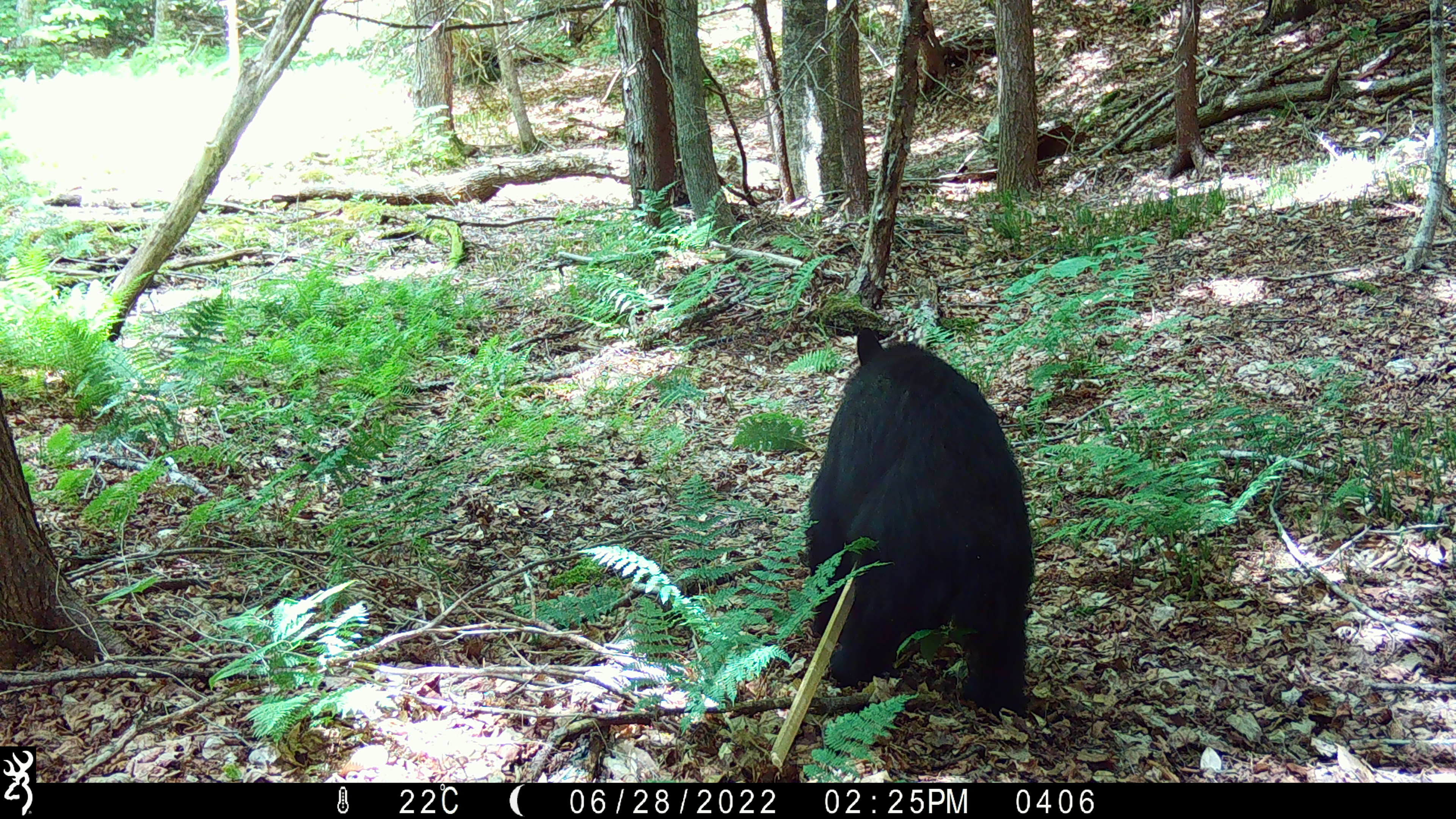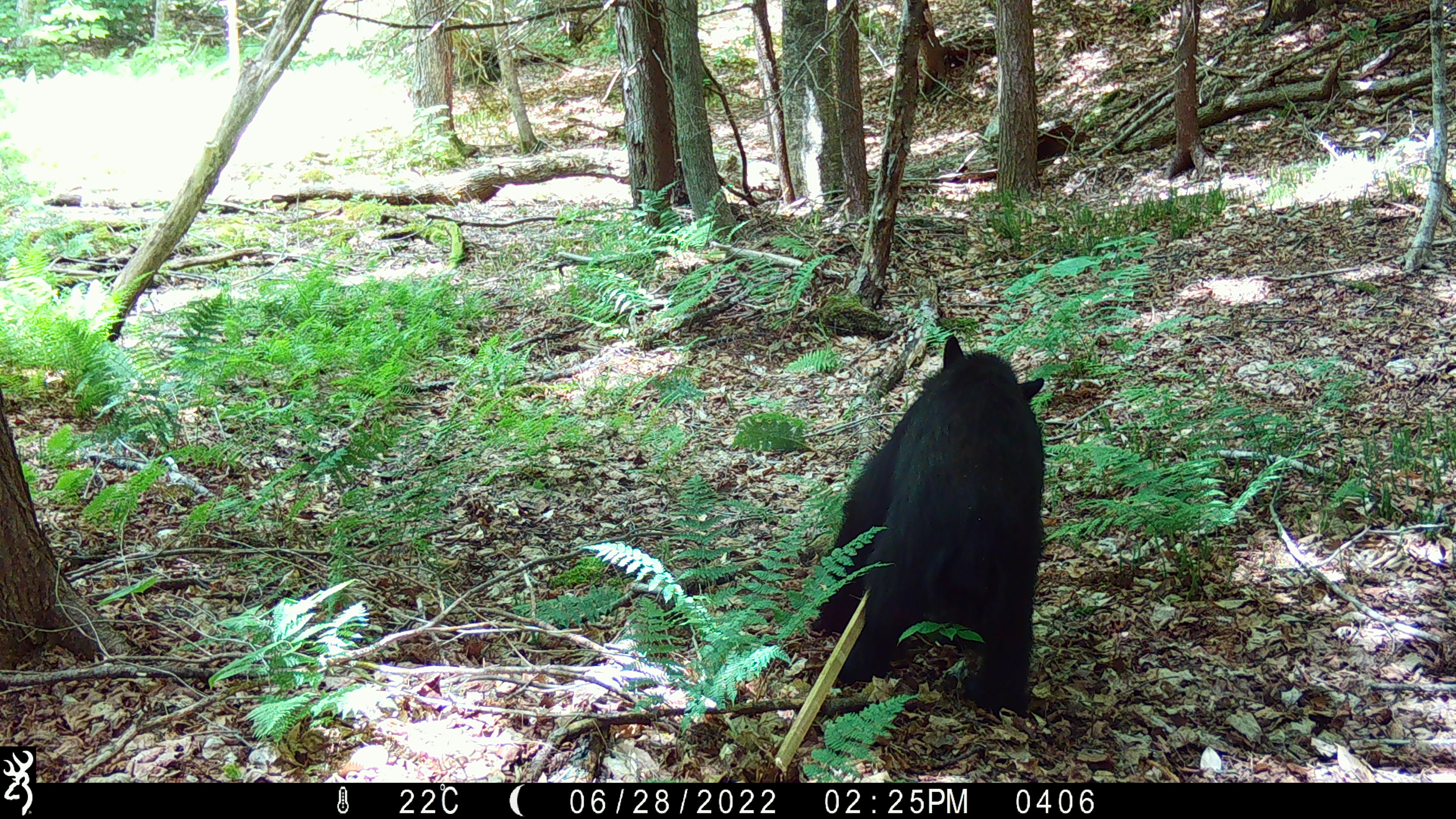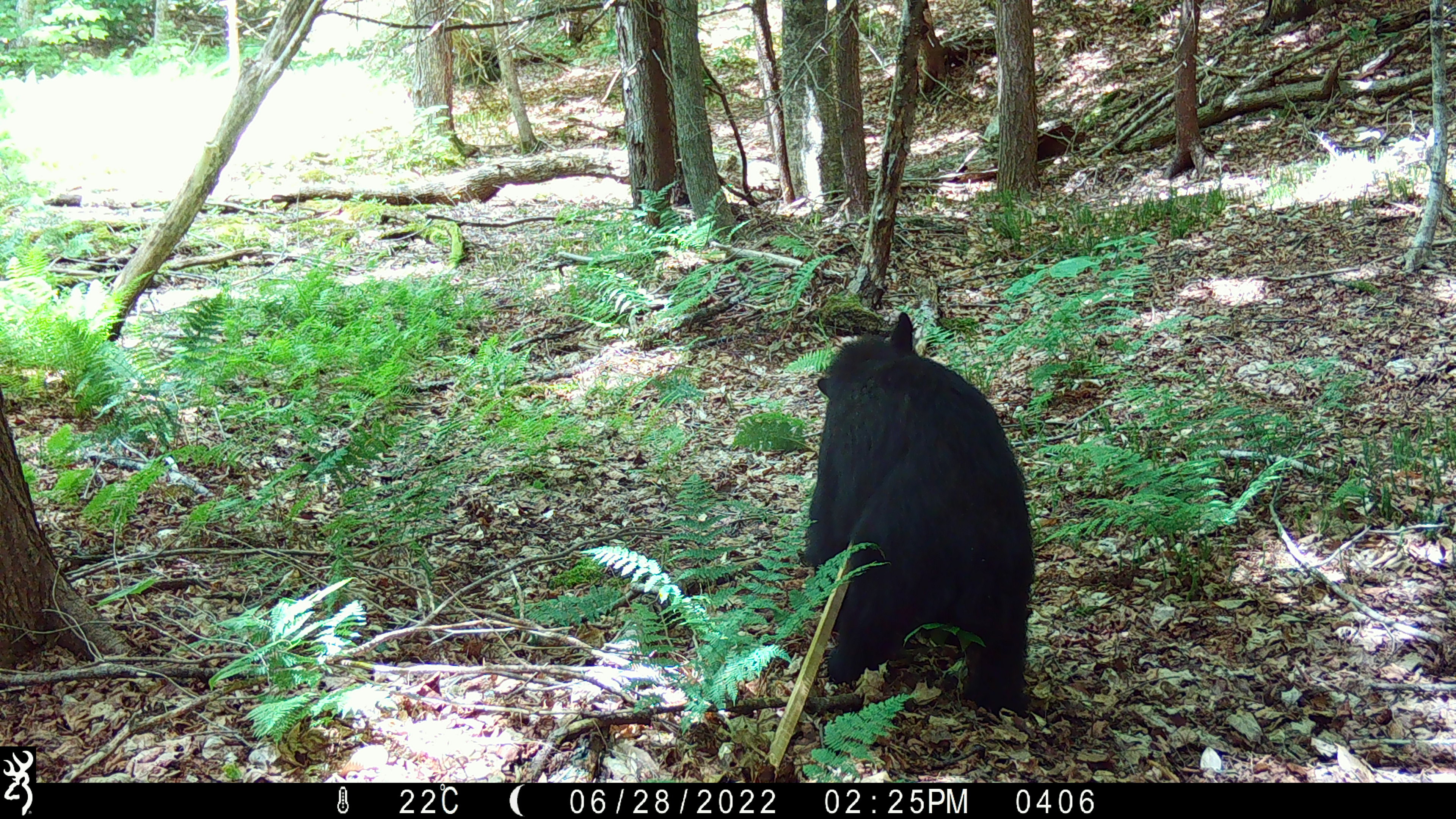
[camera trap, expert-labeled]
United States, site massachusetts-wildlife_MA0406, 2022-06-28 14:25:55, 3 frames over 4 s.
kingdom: Animalia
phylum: Chordata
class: Mammalia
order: Carnivora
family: Ursidae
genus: Ursus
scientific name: Ursus americanus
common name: black bear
Black bear (Ursus americanus).